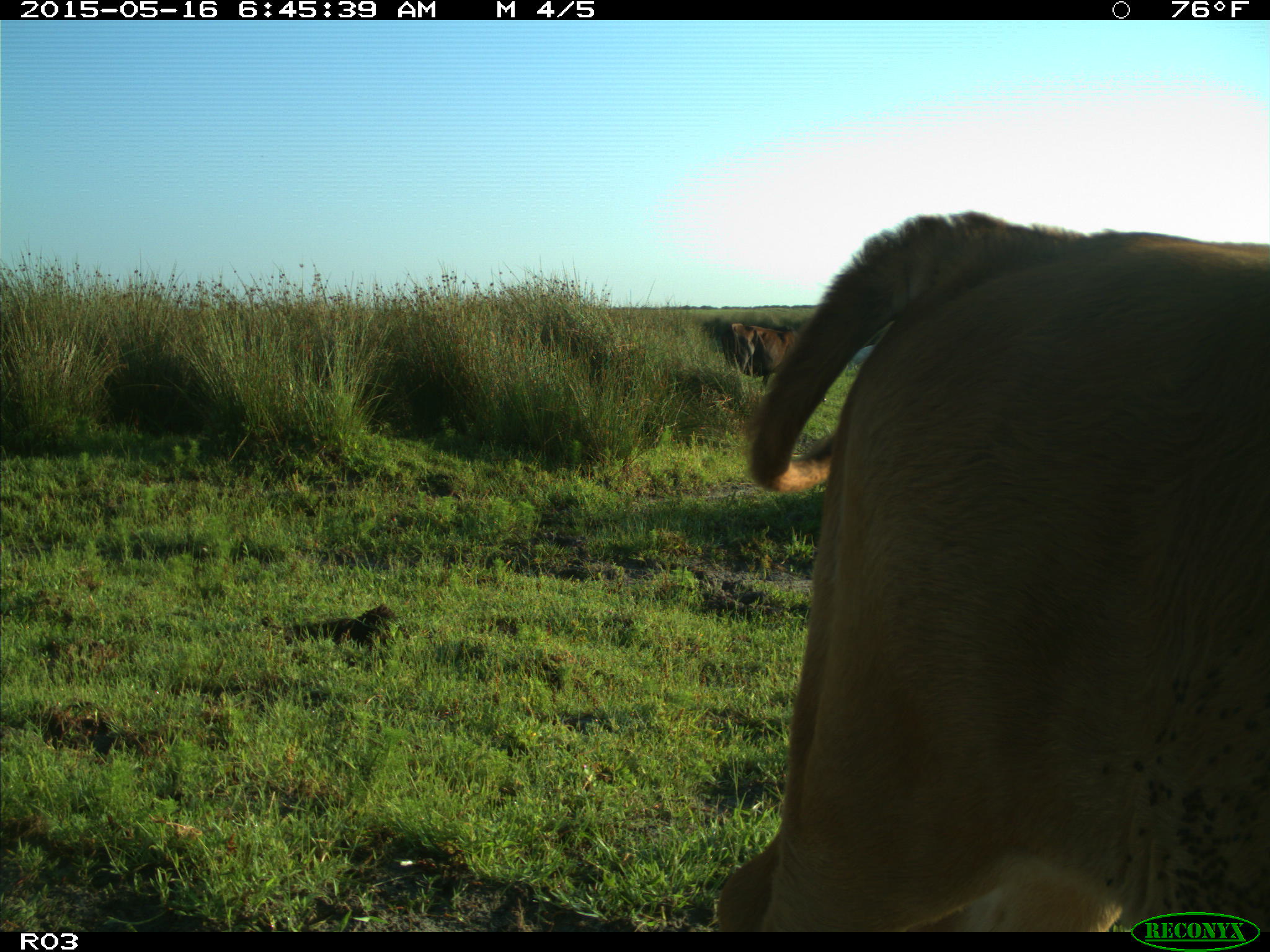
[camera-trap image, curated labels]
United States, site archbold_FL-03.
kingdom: Animalia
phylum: Chordata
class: Mammalia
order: Artiodactyla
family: Bovidae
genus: Bos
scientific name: Bos taurus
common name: domestic cow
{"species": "Bos taurus (domestic cow)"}